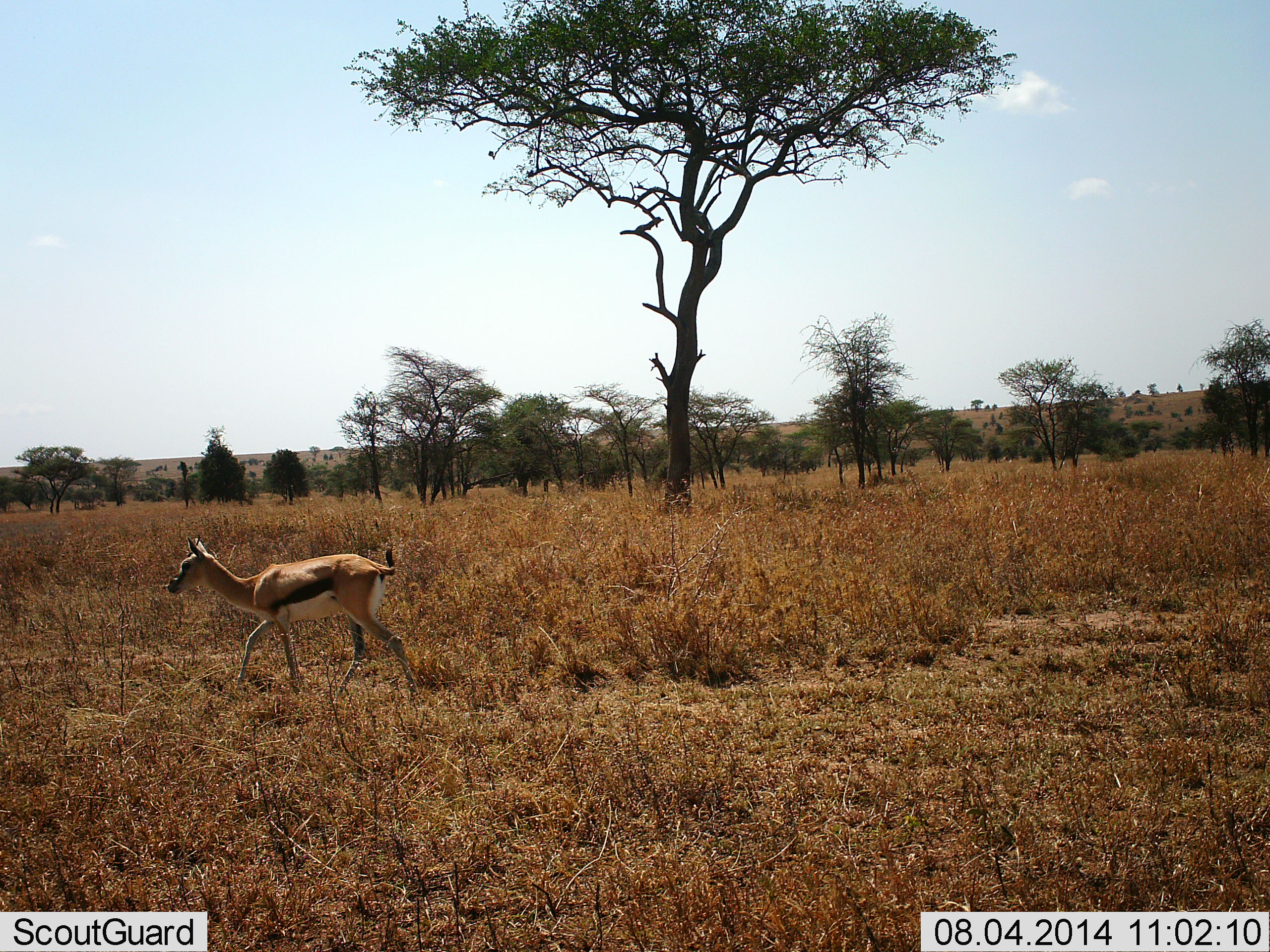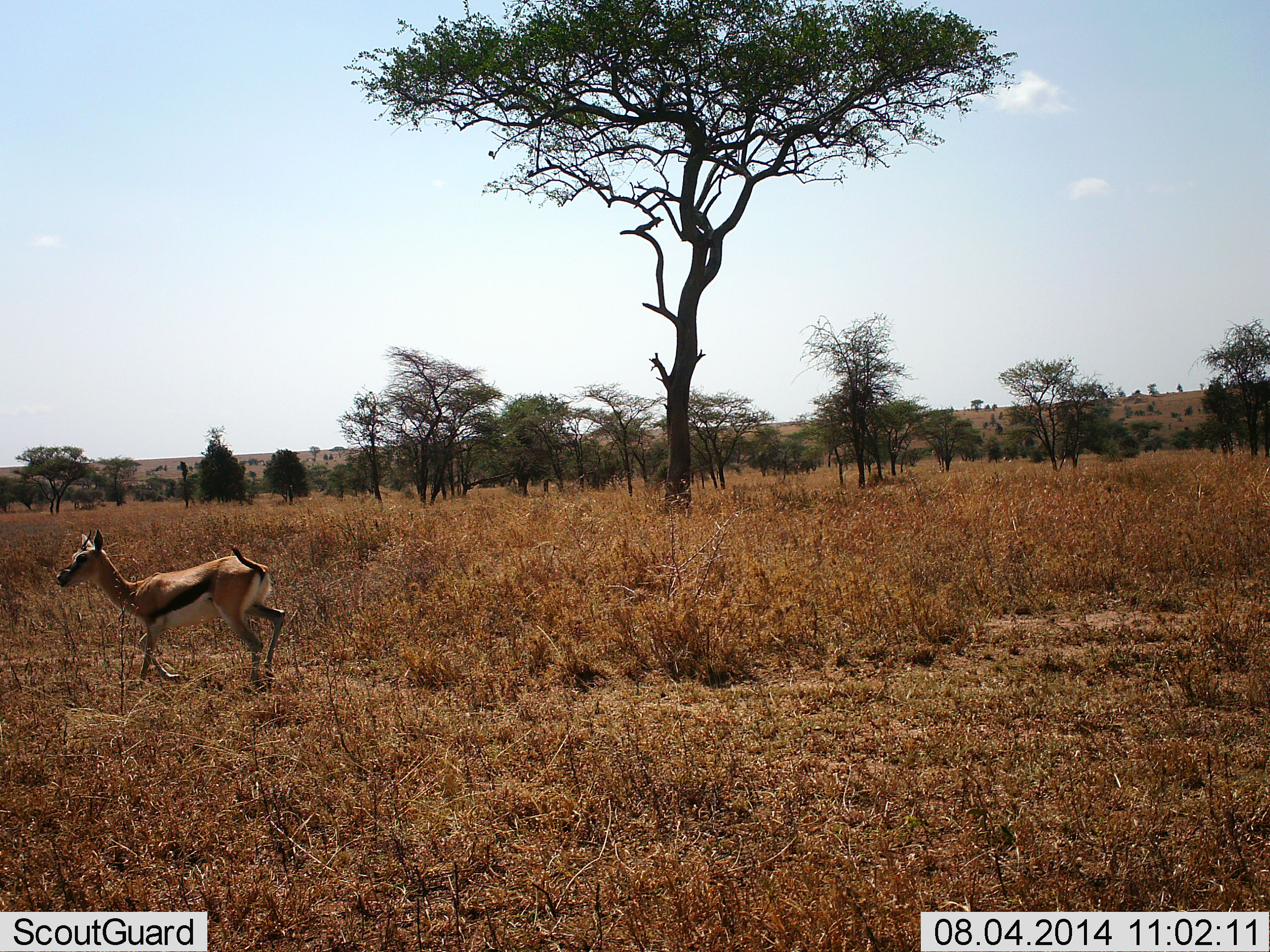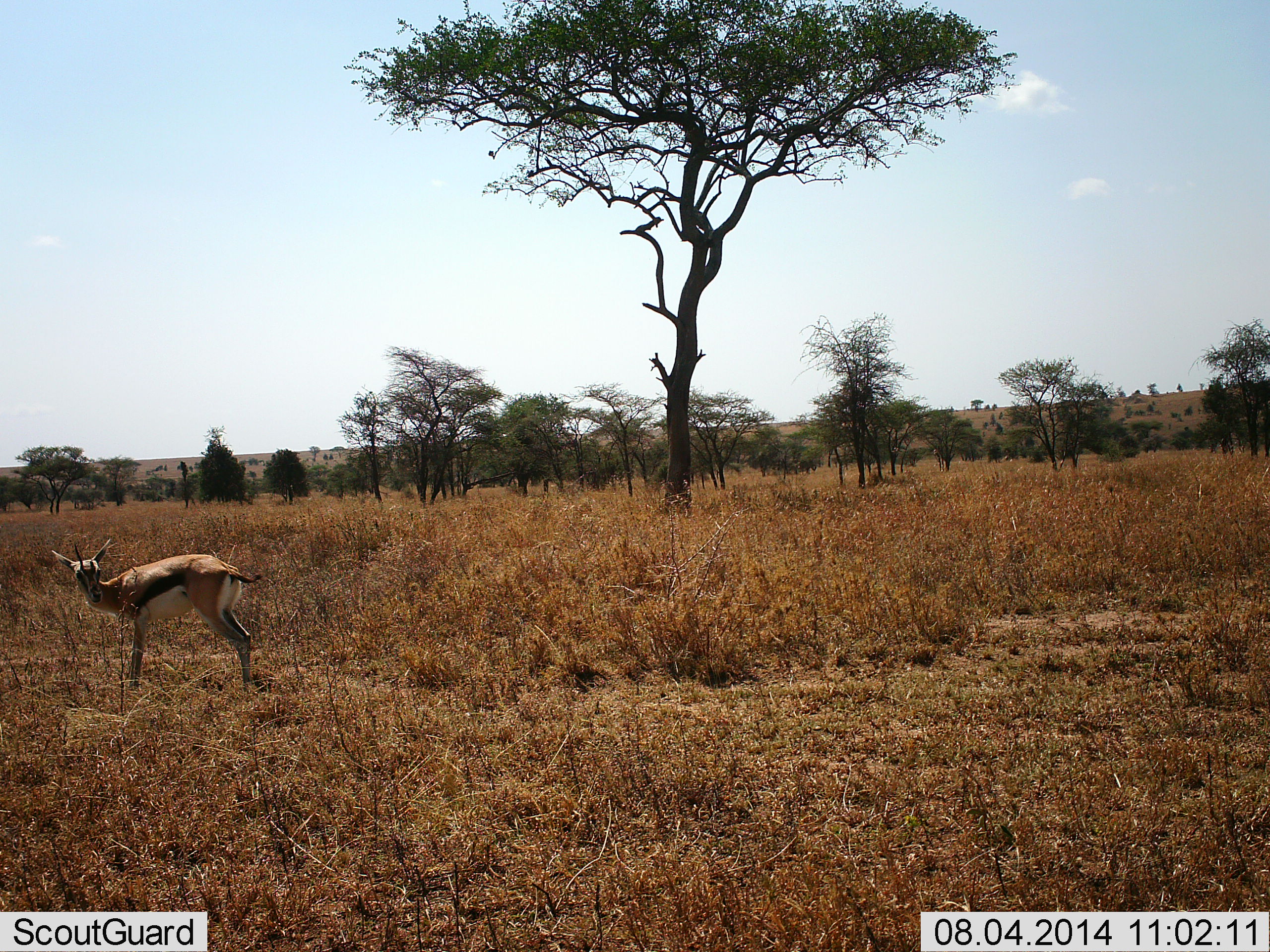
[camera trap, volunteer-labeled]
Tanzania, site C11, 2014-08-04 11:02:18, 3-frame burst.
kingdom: Animalia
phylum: Chordata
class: Mammalia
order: Artiodactyla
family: Bovidae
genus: Eudorcas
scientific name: Eudorcas thomsonii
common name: thomson's gazelle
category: gazellethomsons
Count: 1.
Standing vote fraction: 10%.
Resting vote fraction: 0%.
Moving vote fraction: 90%.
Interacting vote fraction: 0%.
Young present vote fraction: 0%.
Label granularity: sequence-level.